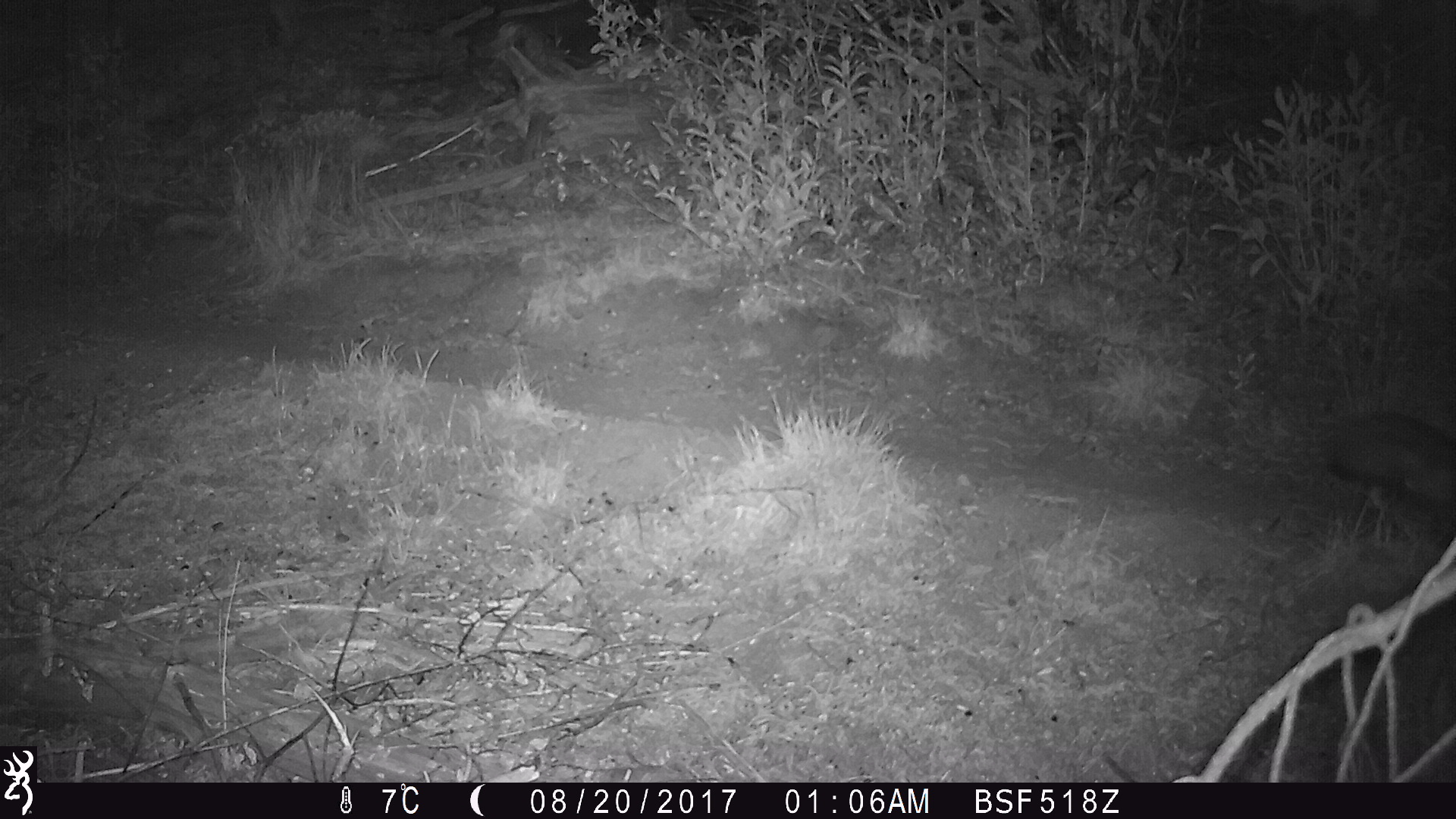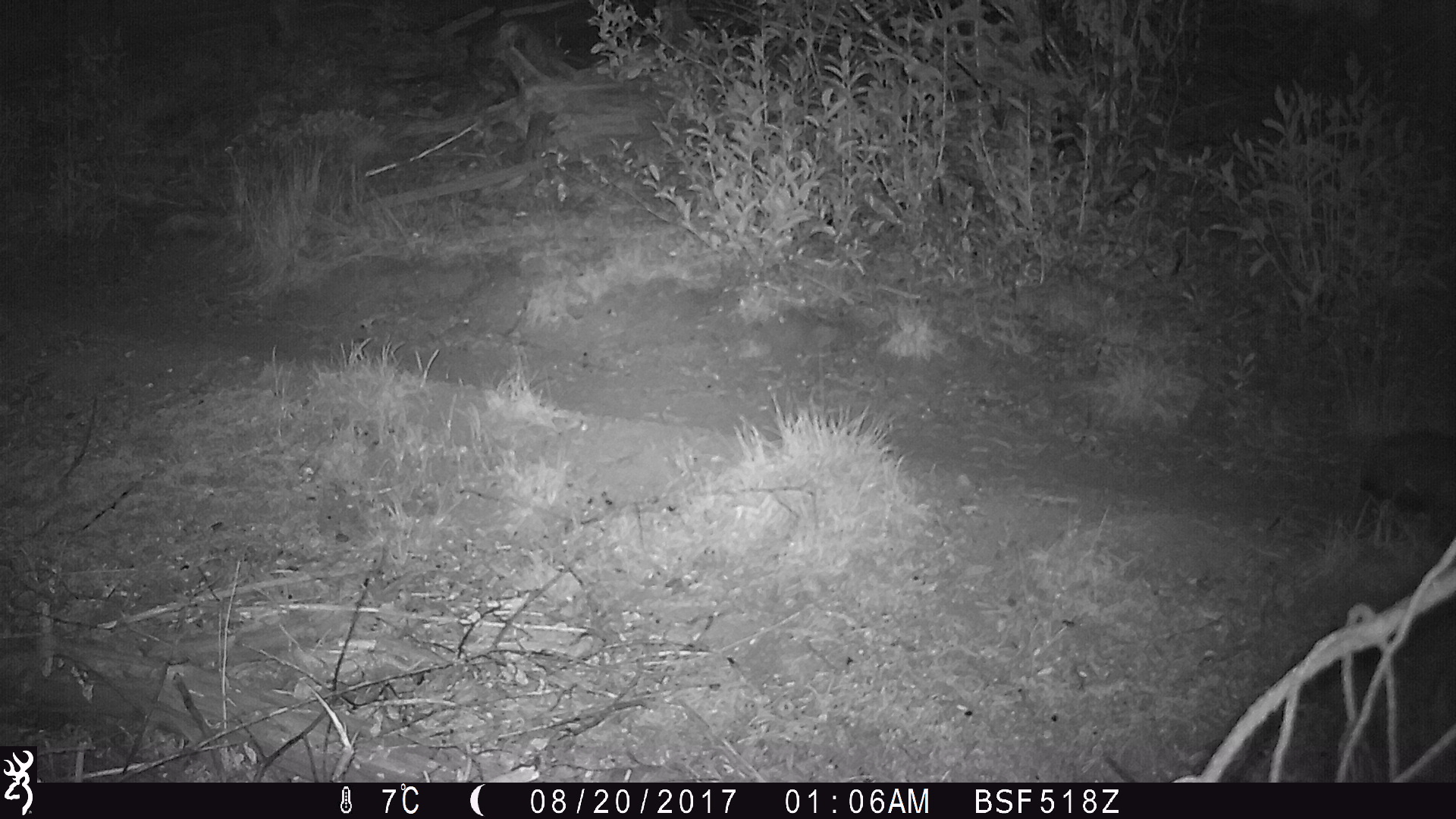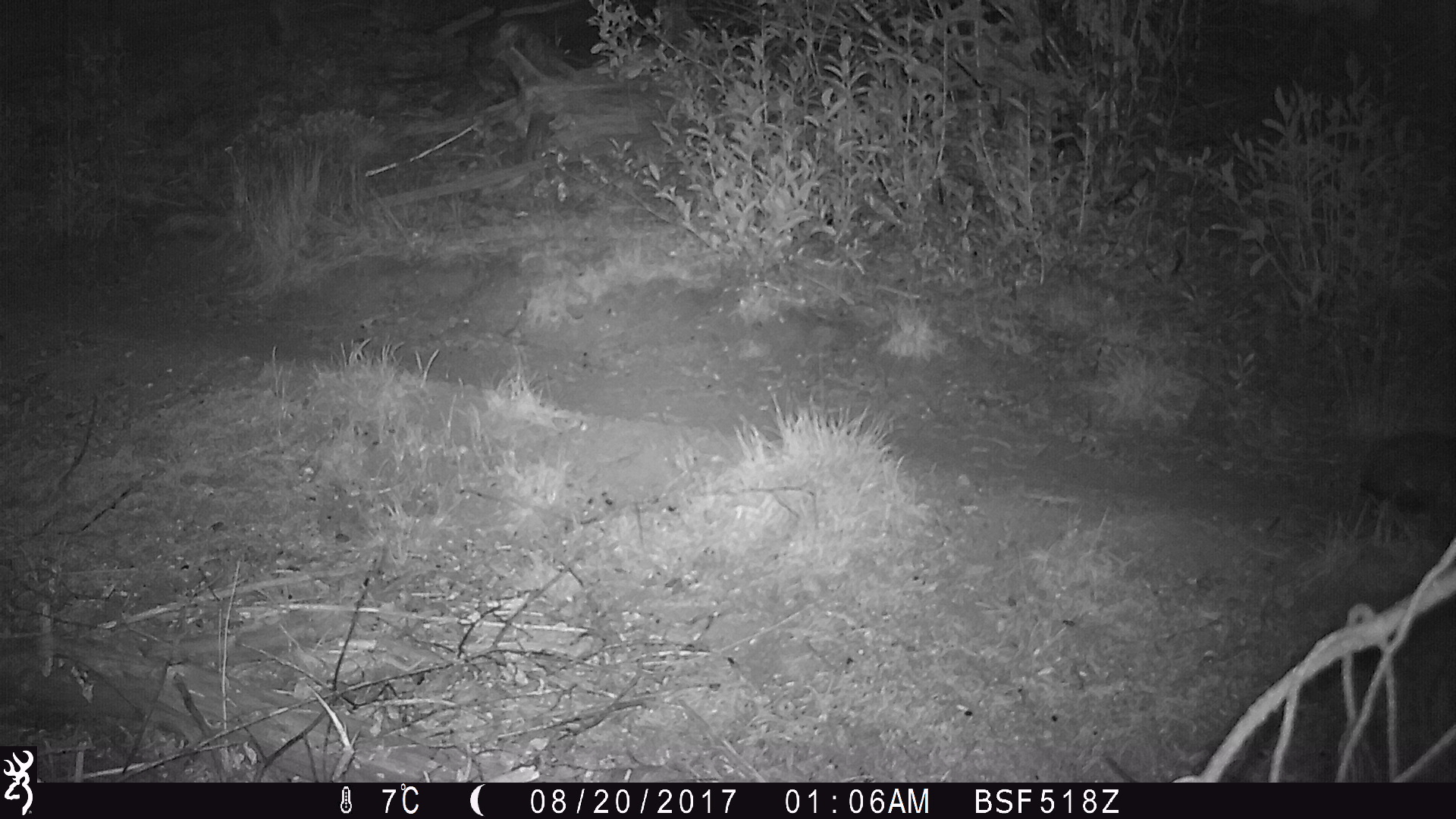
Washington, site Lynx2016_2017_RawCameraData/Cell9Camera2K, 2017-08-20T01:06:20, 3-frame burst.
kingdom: Animalia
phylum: Chordata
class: Mammalia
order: Lagomorpha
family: Leporidae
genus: Lepus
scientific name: Lepus americanus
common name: snowshoe hare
Lepus americanus (snowshoe hare). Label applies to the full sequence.